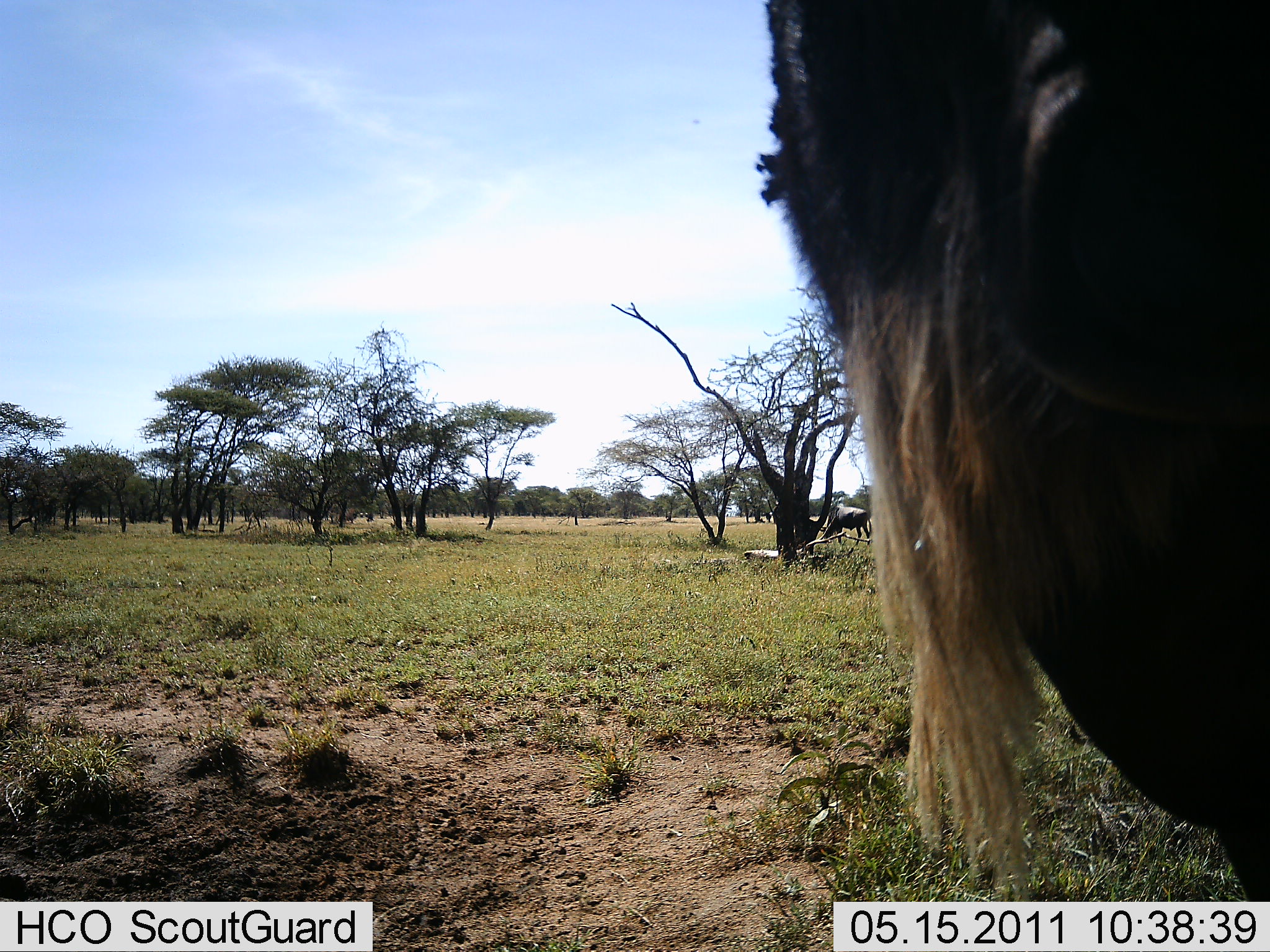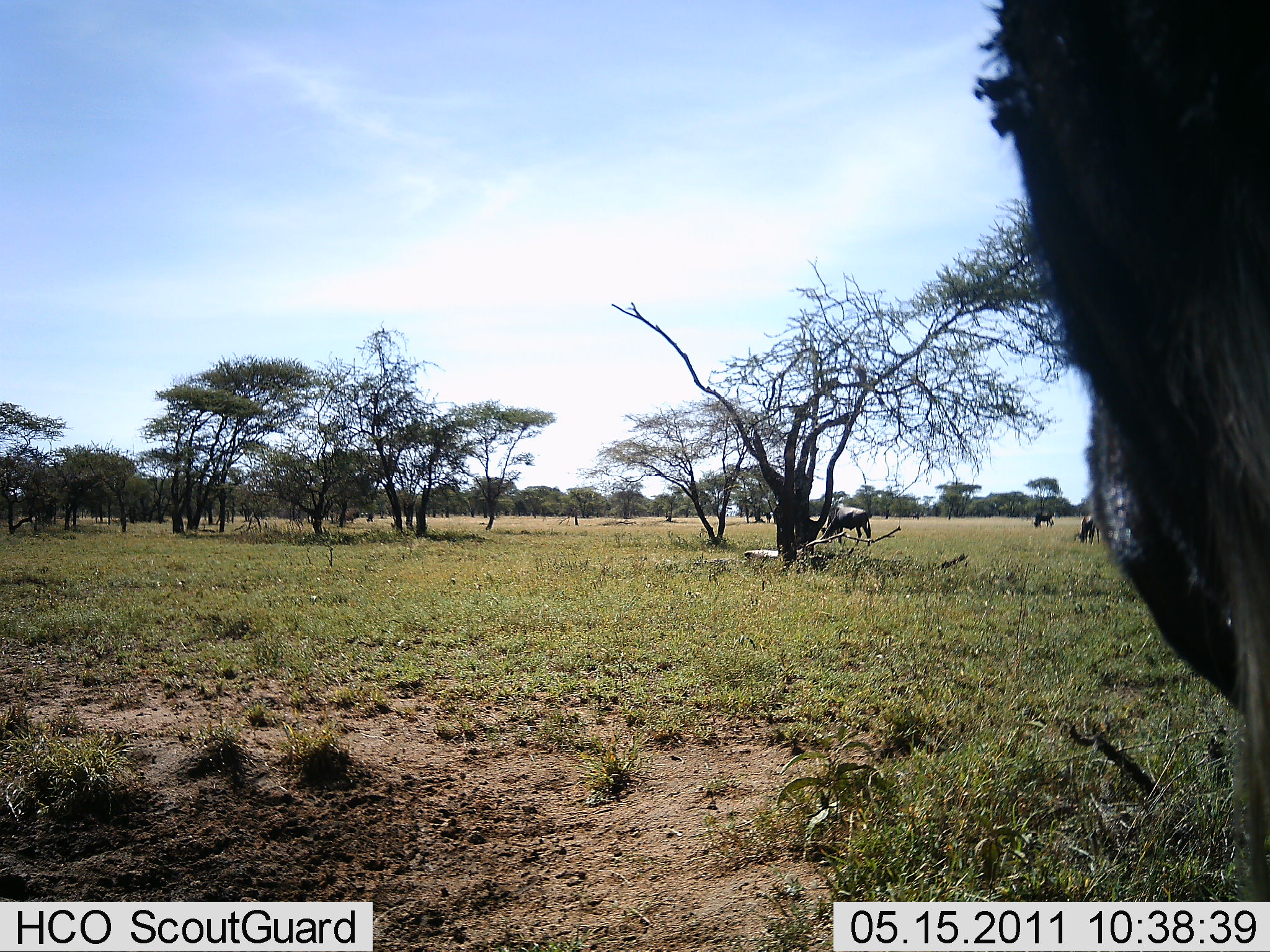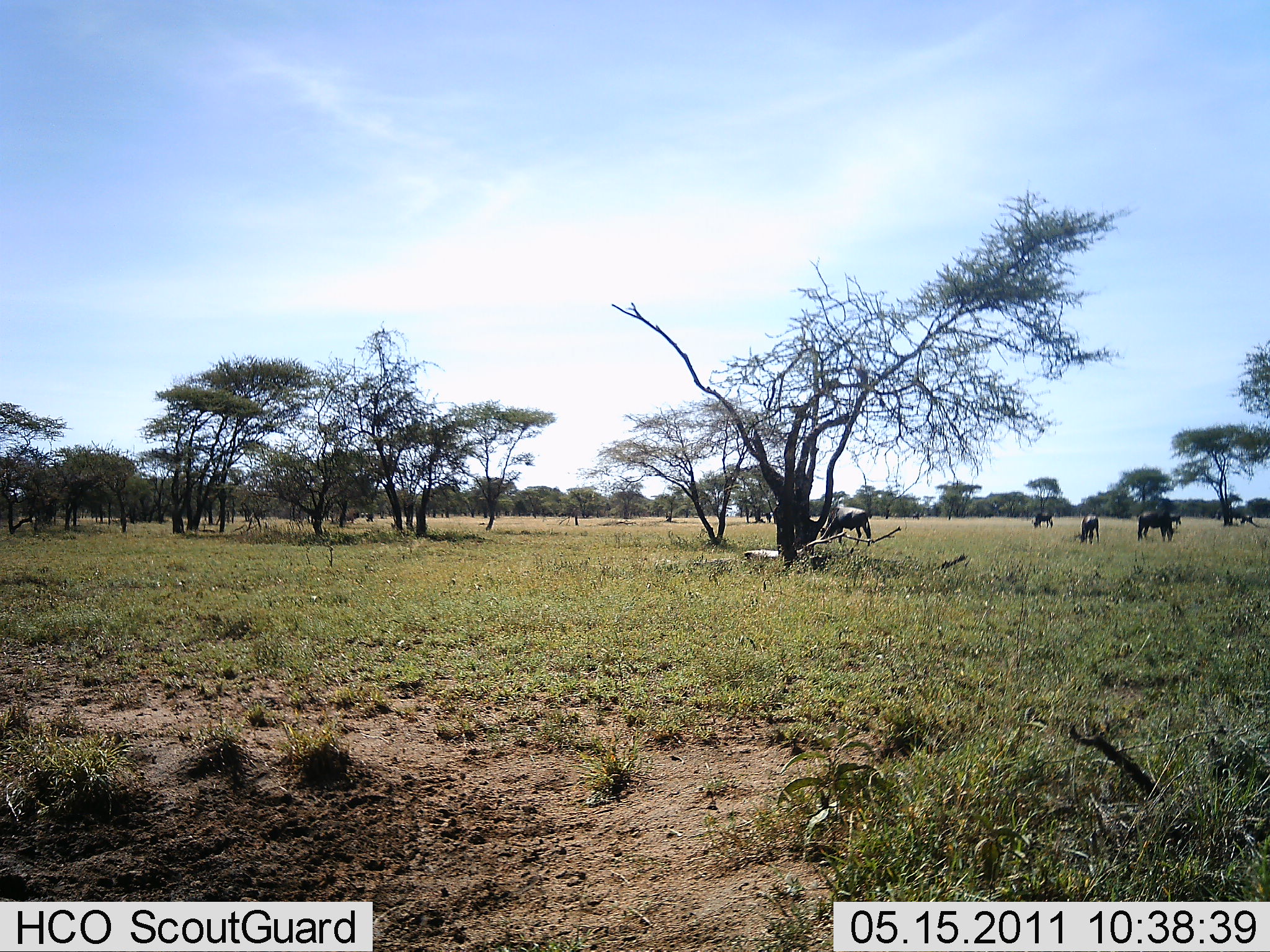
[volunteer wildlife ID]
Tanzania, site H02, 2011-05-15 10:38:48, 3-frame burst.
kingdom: Animalia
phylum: Chordata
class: Mammalia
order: Artiodactyla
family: Bovidae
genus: Connochaetes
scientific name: Connochaetes taurinus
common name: blue wildebeest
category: wildebeest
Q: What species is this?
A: Wildebeest (blue wildebeest) (Connochaetes taurinus).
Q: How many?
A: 6.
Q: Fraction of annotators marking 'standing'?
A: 64%.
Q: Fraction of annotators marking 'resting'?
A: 0%.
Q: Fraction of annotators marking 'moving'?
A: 27%.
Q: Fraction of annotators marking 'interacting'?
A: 0%.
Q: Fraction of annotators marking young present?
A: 0%.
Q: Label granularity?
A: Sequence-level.